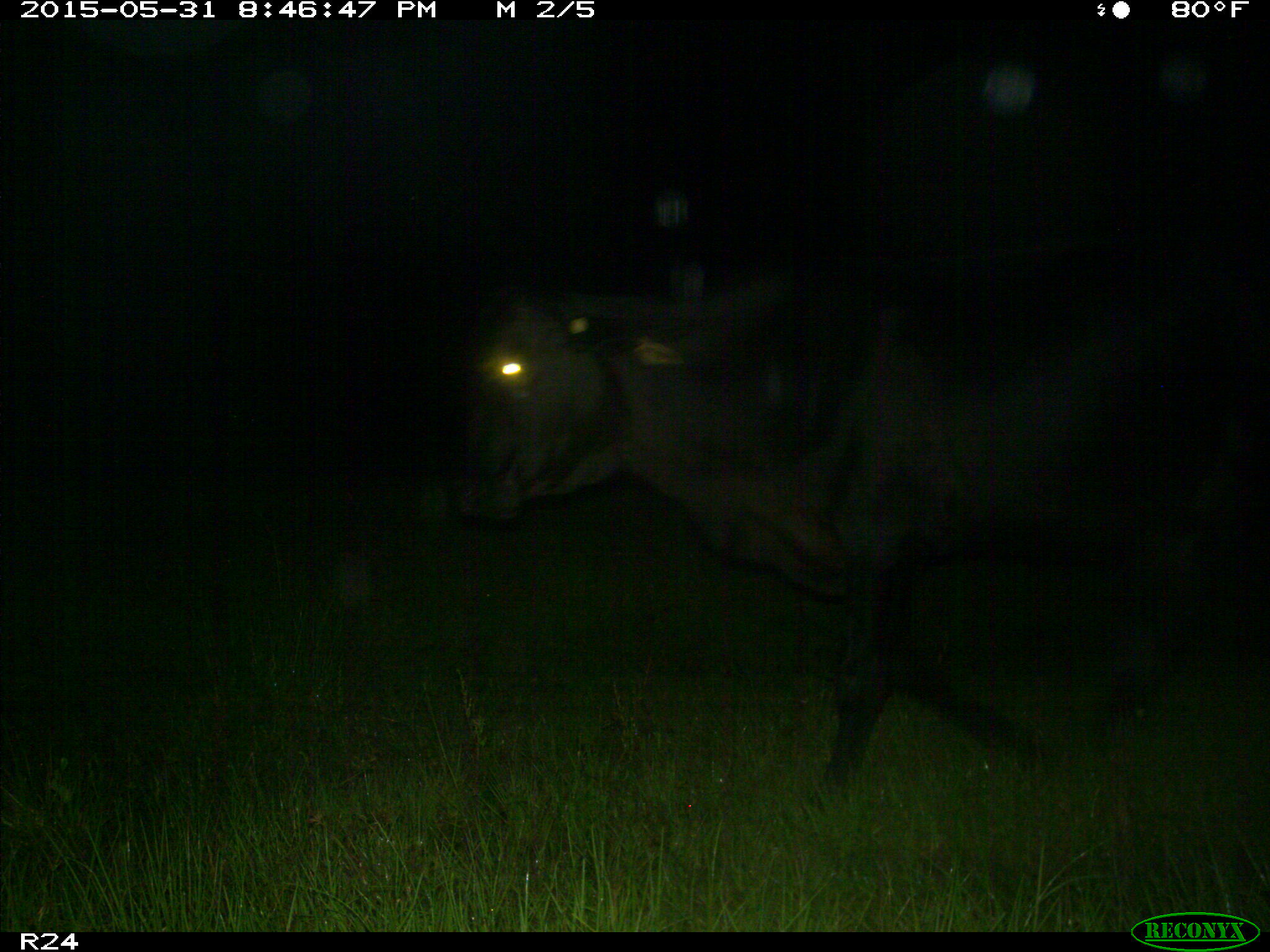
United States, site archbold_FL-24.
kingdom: Animalia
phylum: Chordata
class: Mammalia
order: Artiodactyla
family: Bovidae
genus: Bos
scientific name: Bos taurus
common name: domestic cow